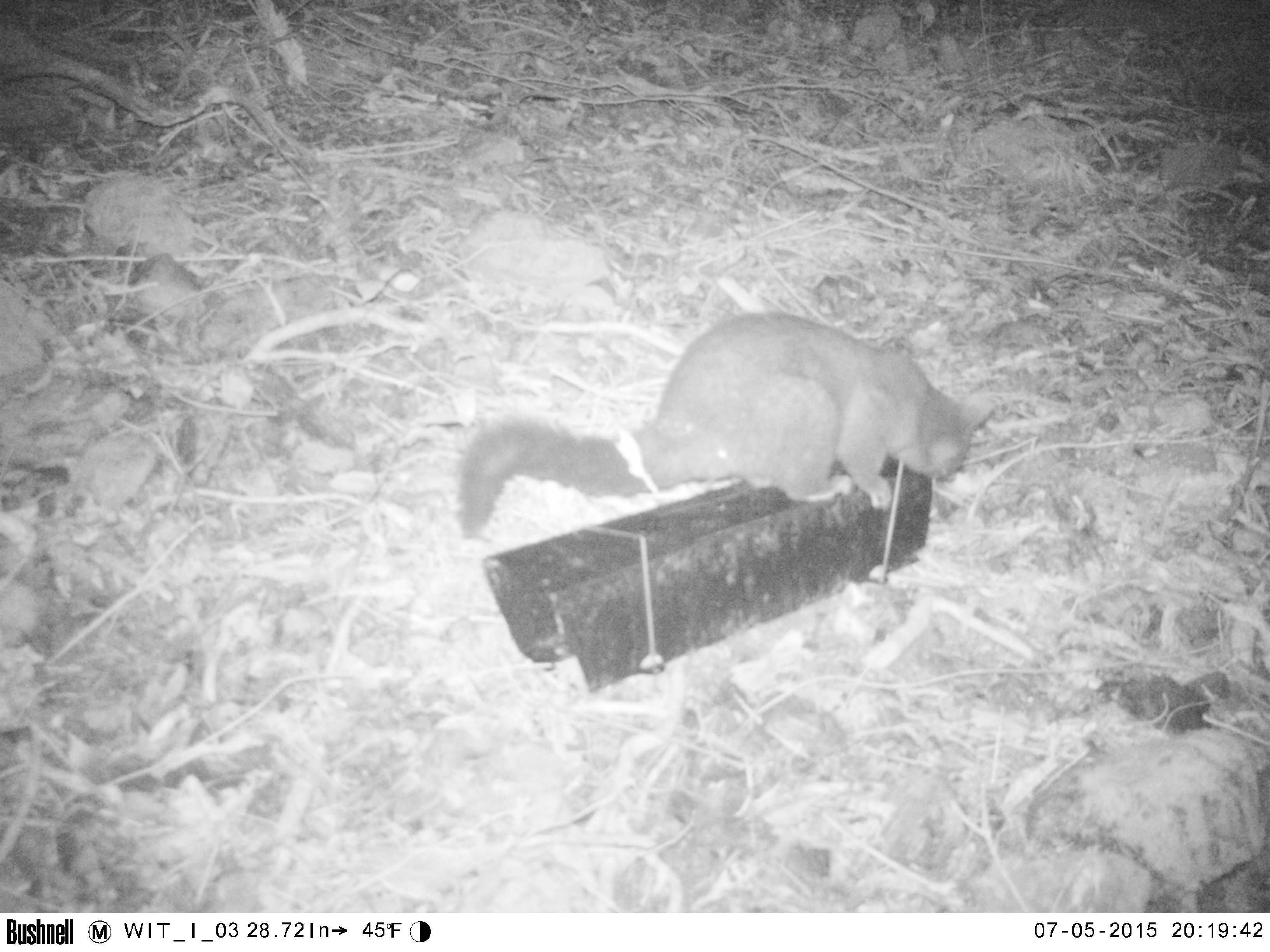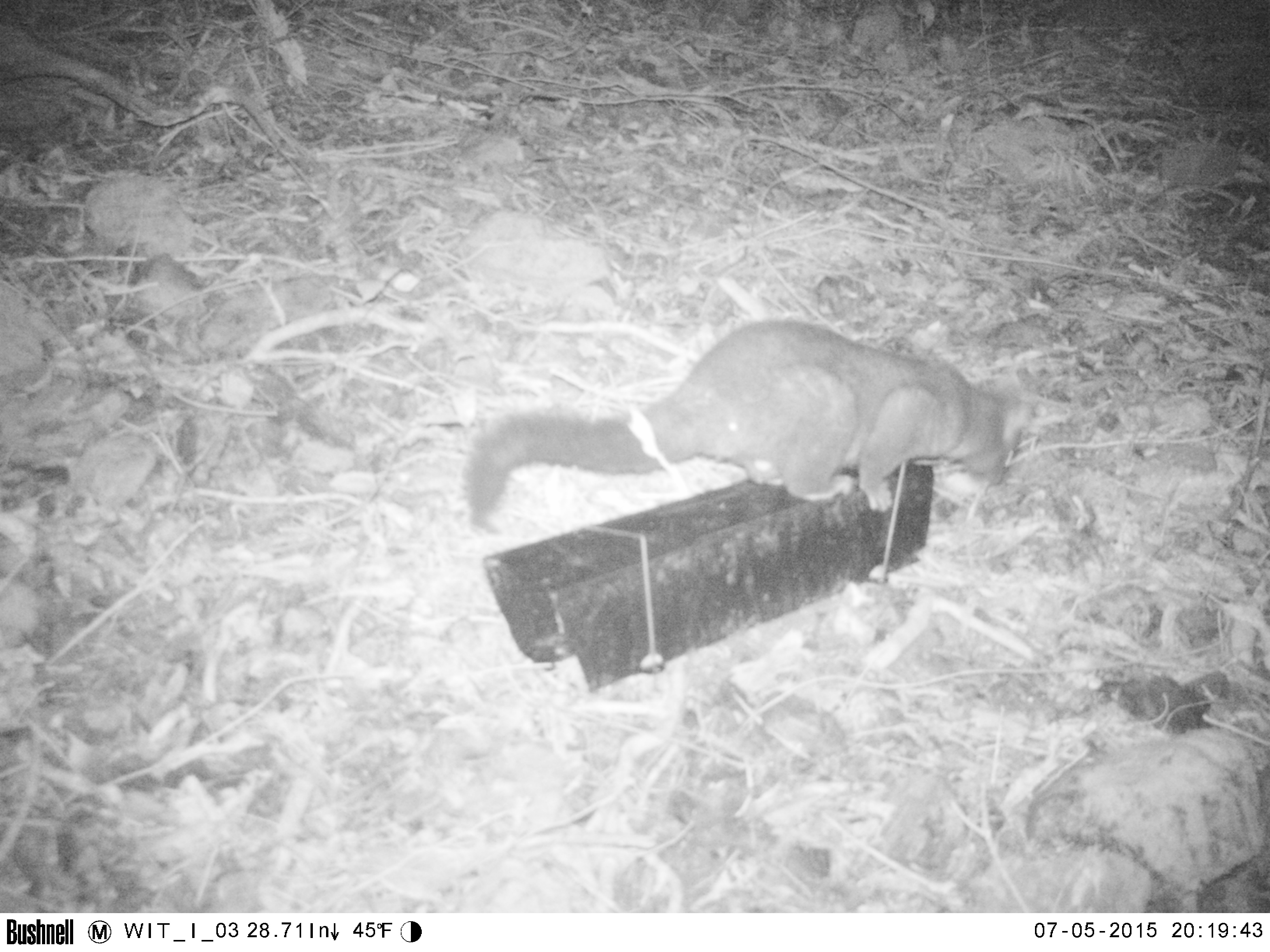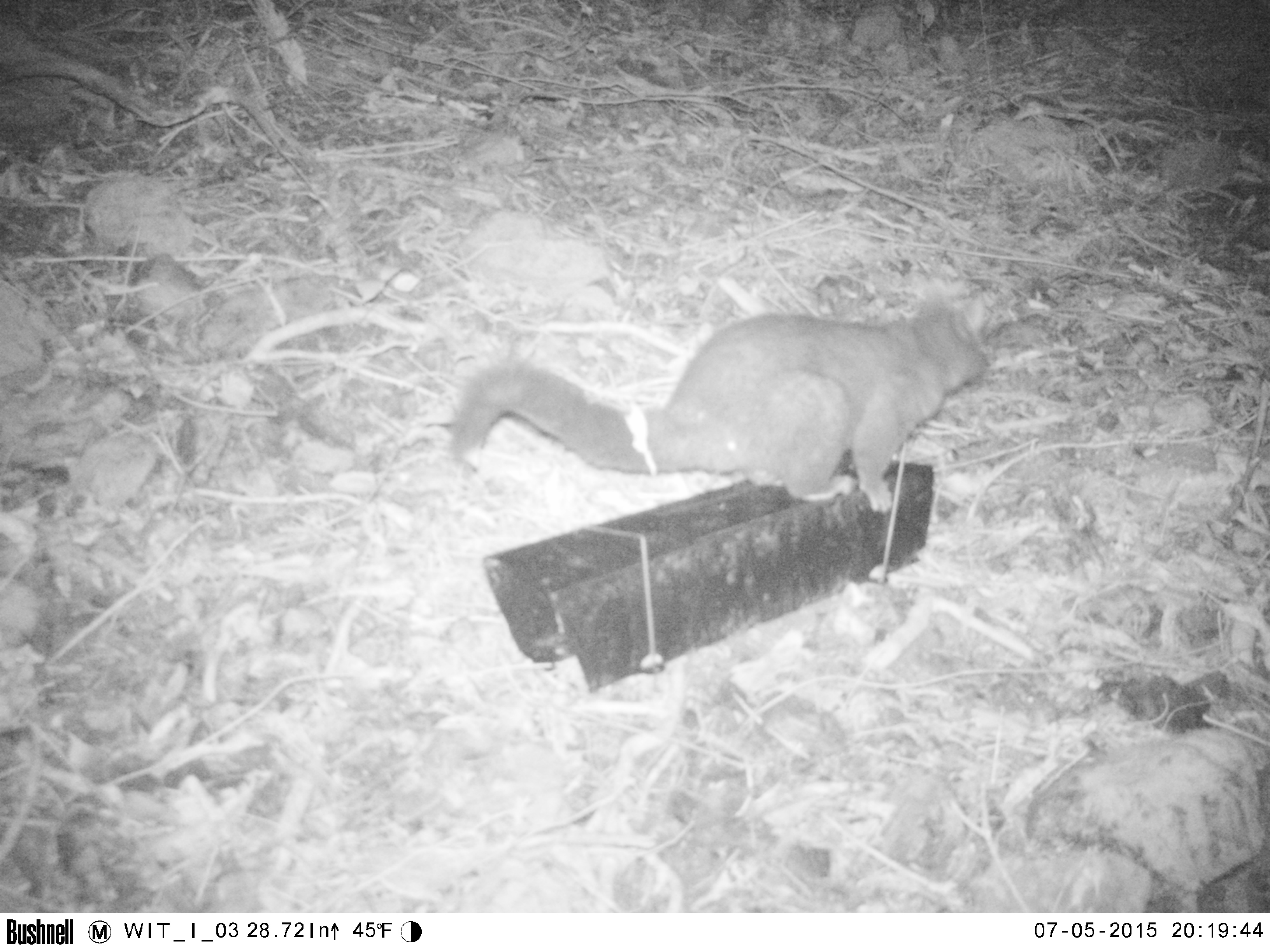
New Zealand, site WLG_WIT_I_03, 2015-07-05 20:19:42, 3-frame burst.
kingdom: Animalia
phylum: Chordata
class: Mammalia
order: Diprotodontia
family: Phalangeridae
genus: Trichosurus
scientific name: Trichosurus vulpecula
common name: common brushtail possum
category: possum